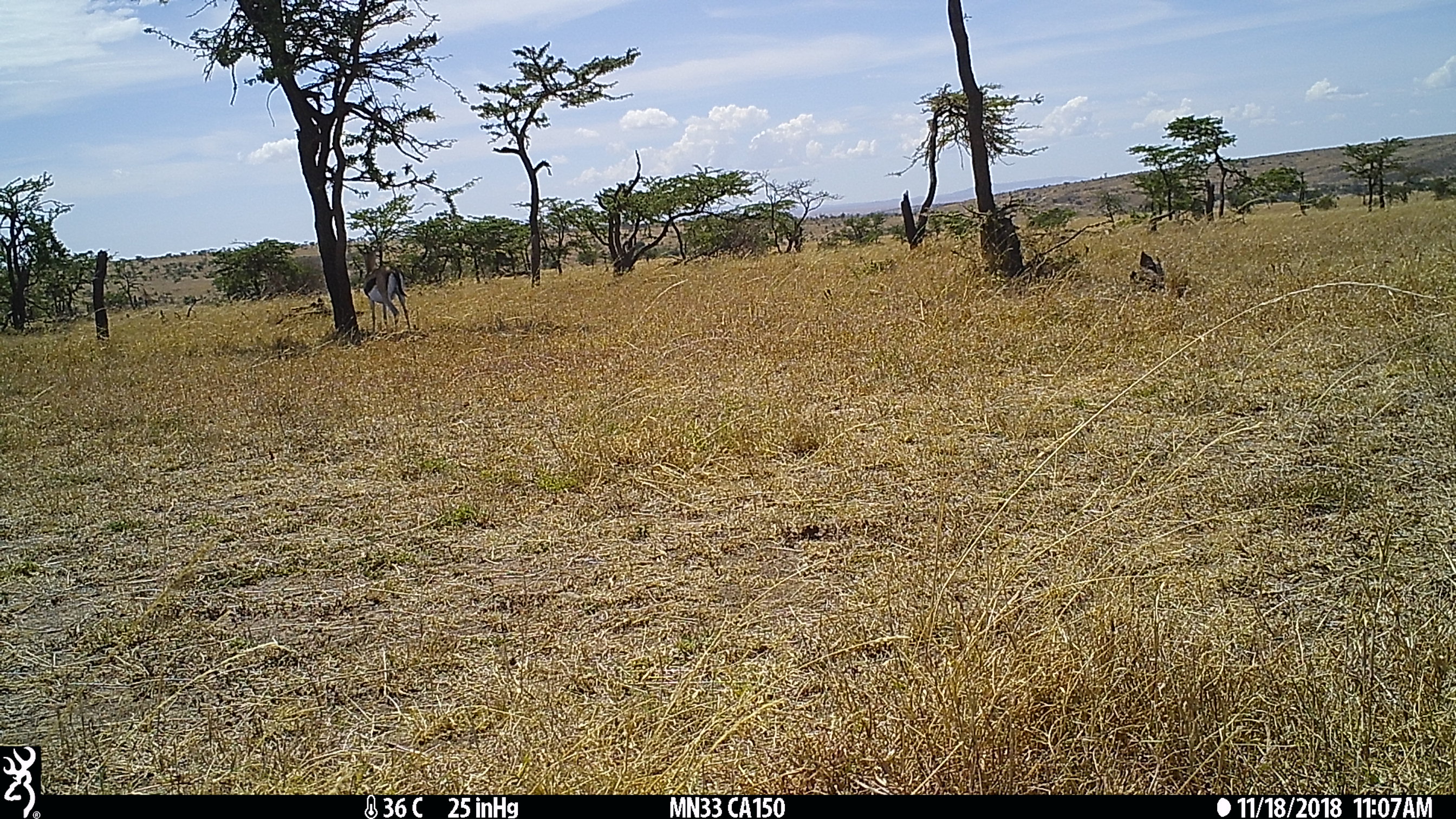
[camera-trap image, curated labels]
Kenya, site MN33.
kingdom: Animalia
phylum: Chordata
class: Mammalia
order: Artiodactyla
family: Bovidae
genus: Eudorcas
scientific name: Eudorcas thomsonii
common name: thomon's gazelle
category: gazelle thomsons